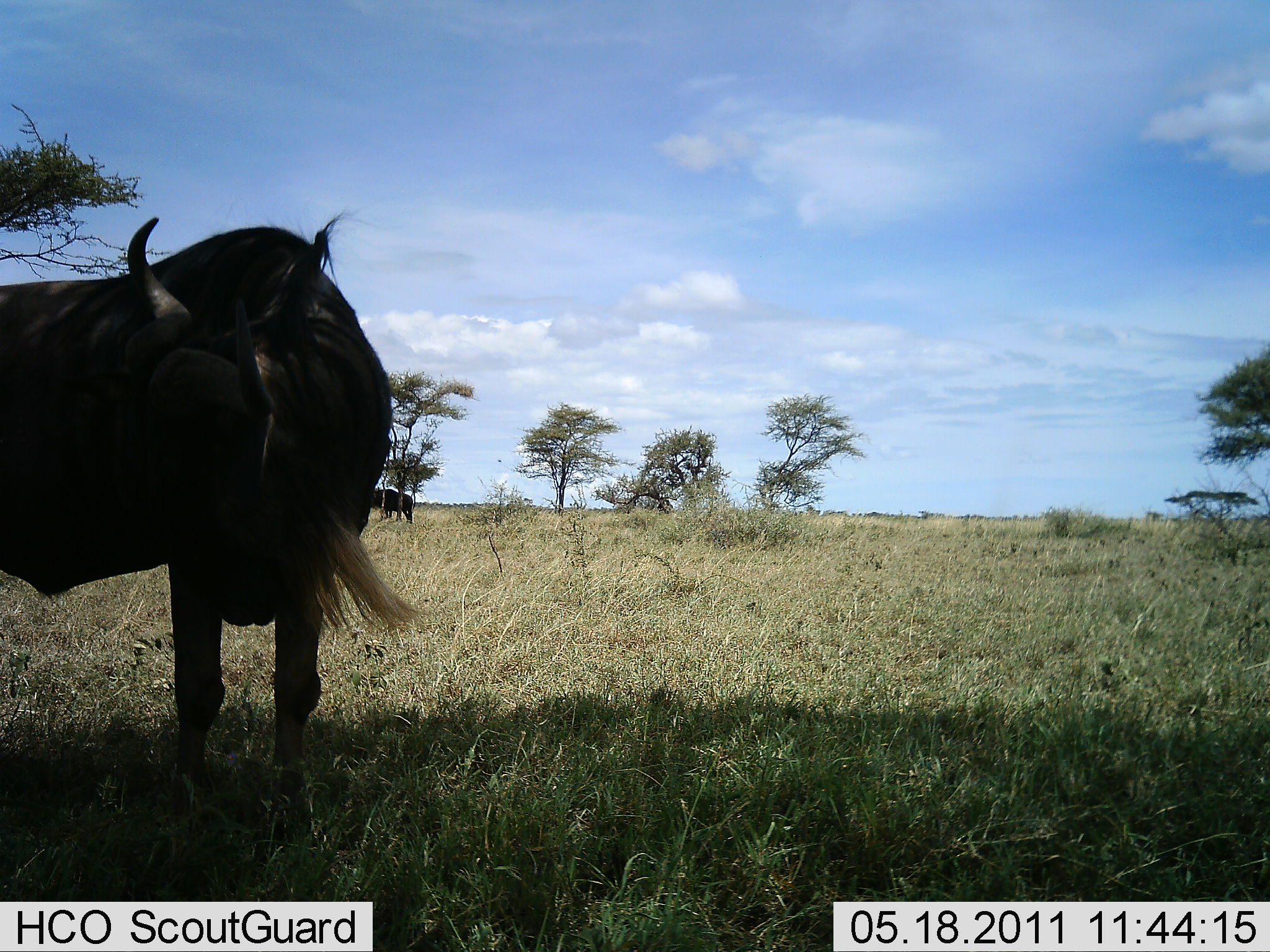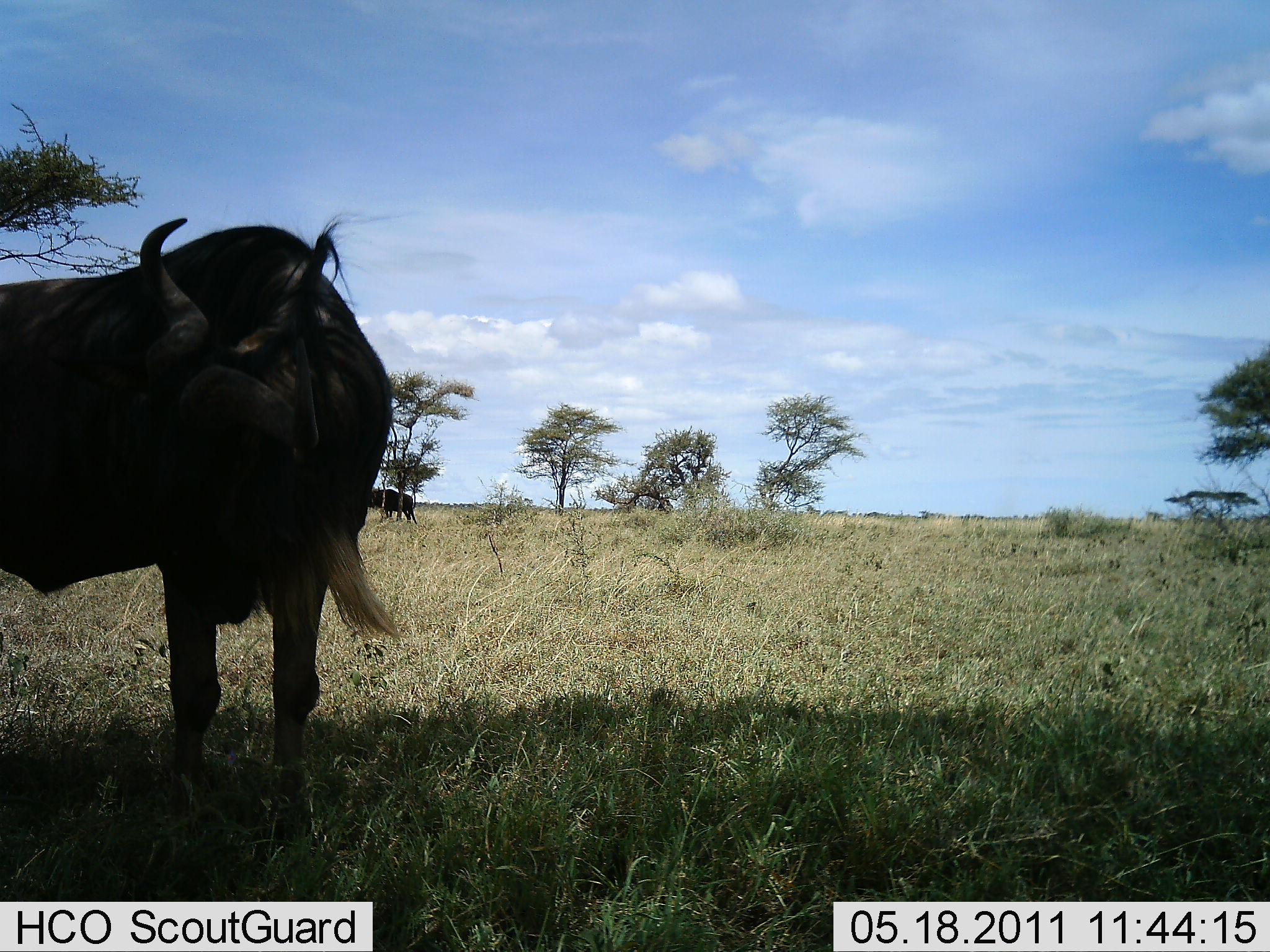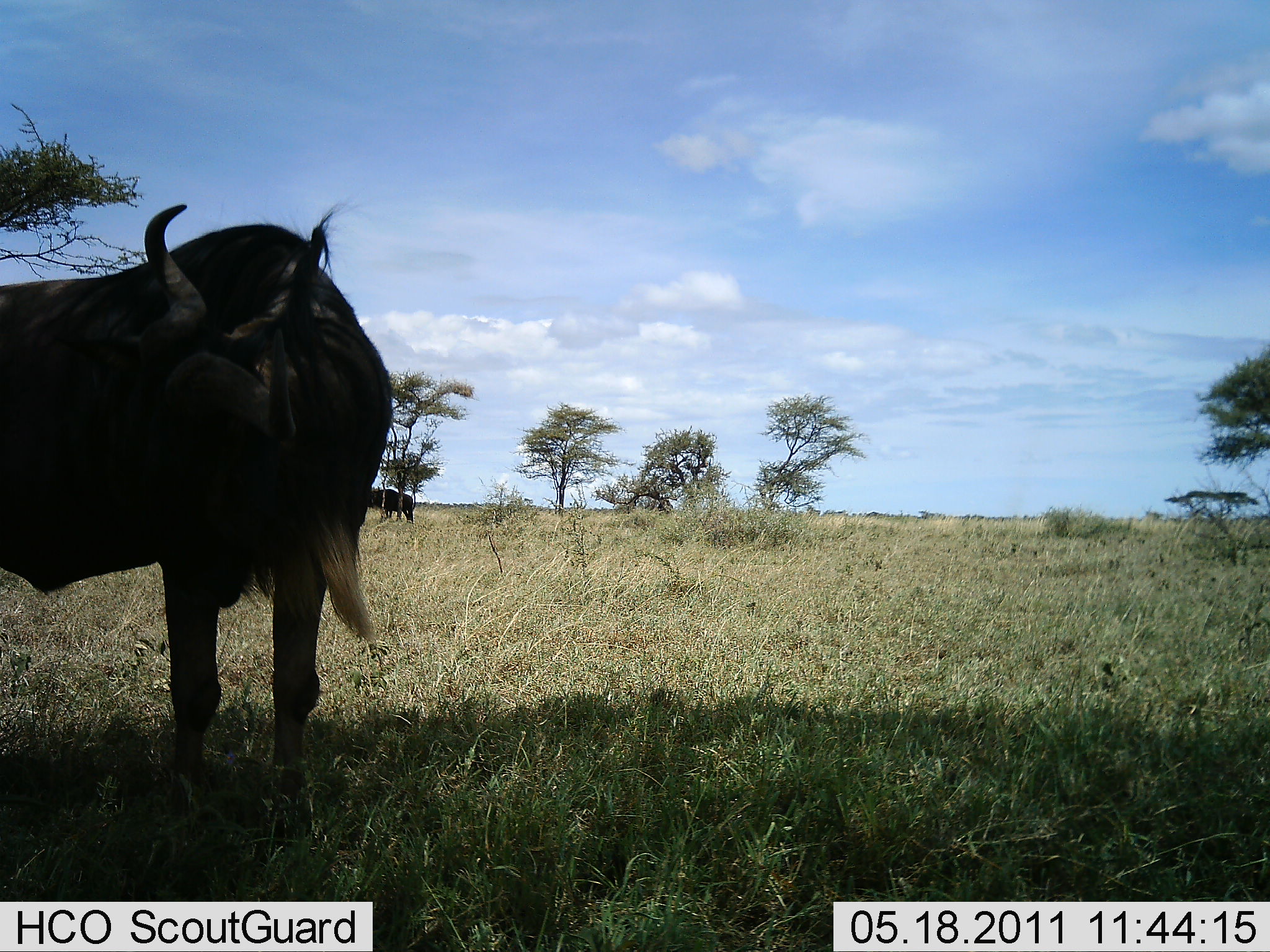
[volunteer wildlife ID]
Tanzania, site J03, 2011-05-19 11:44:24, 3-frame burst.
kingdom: Animalia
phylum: Chordata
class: Mammalia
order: Artiodactyla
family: Bovidae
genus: Connochaetes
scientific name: Connochaetes taurinus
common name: blue wildebeest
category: wildebeest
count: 2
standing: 82%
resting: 18%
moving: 9%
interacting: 0%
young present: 0%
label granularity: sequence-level